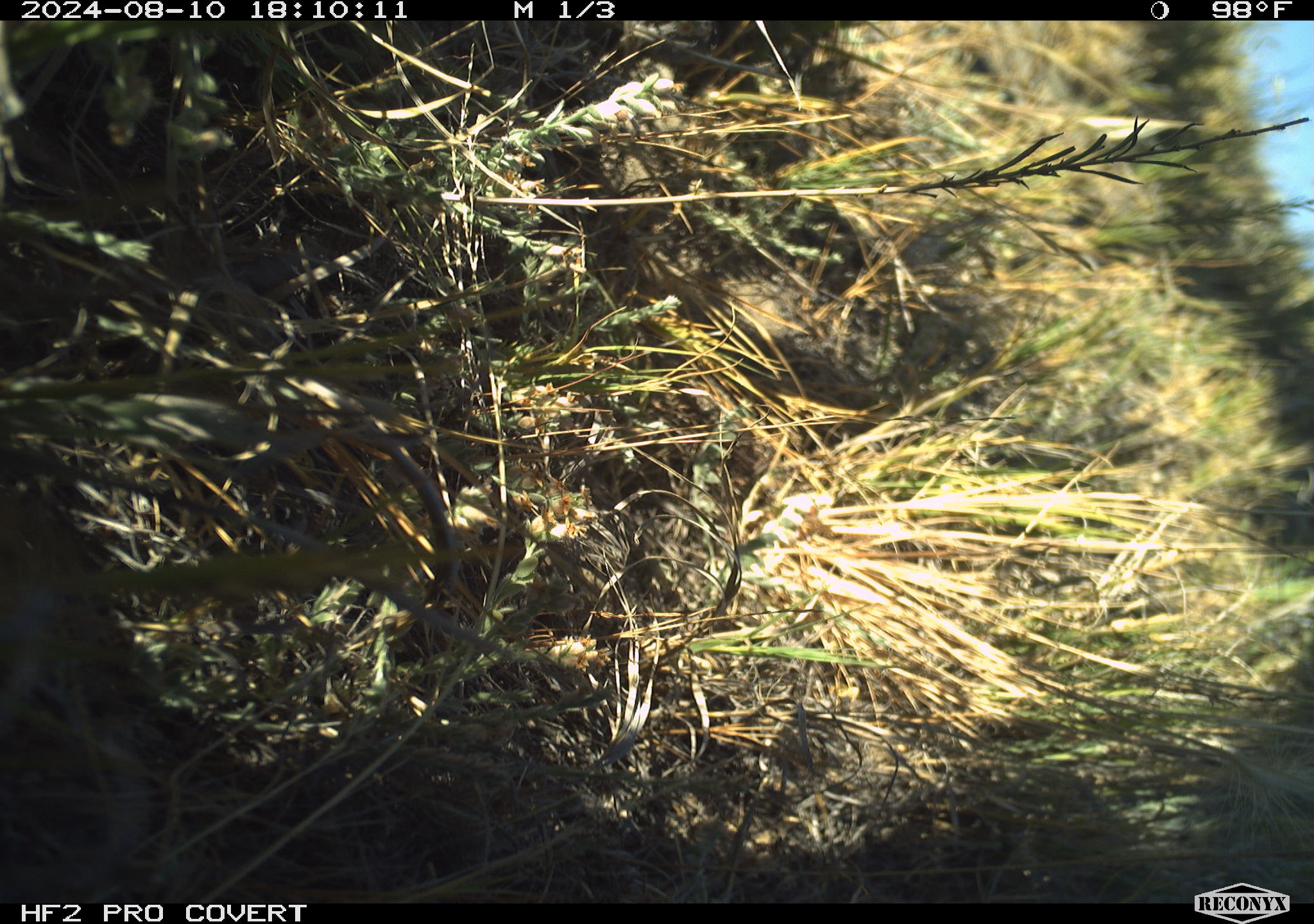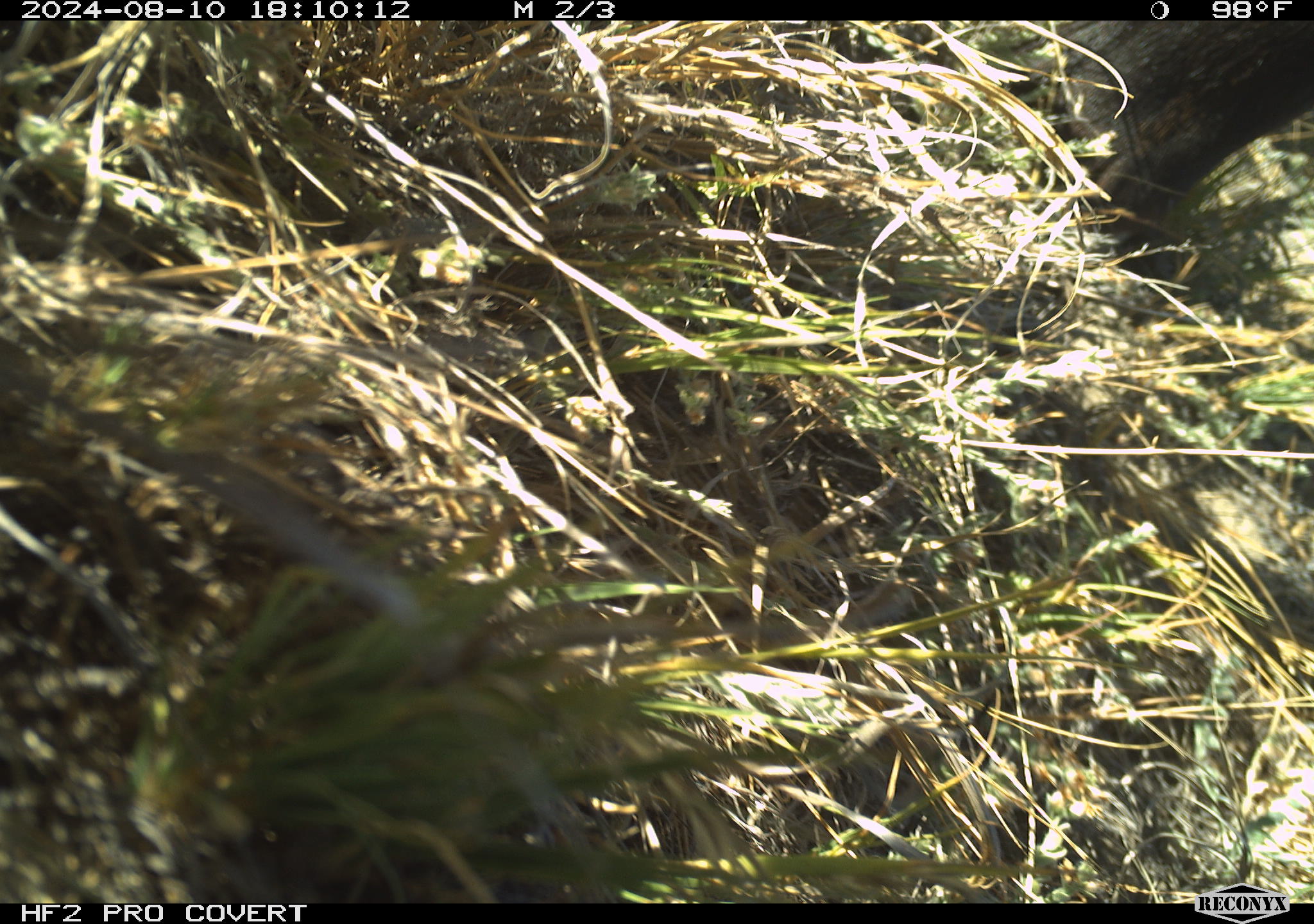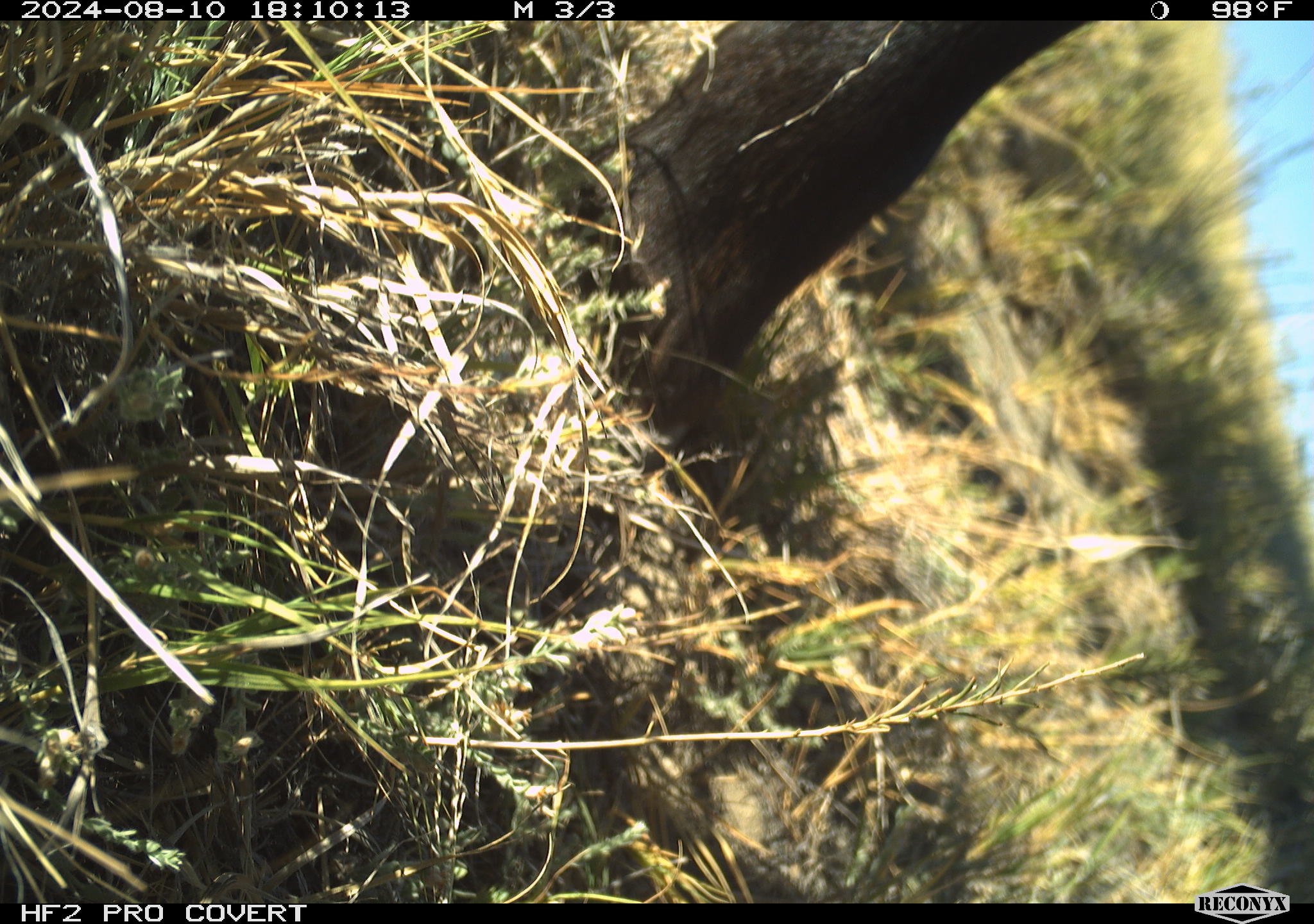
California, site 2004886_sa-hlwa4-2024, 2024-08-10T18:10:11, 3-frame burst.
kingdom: Animalia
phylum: Chordata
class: Mammalia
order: Artiodactyla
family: Bovidae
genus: Bos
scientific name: Bos taurus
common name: domestic cattle